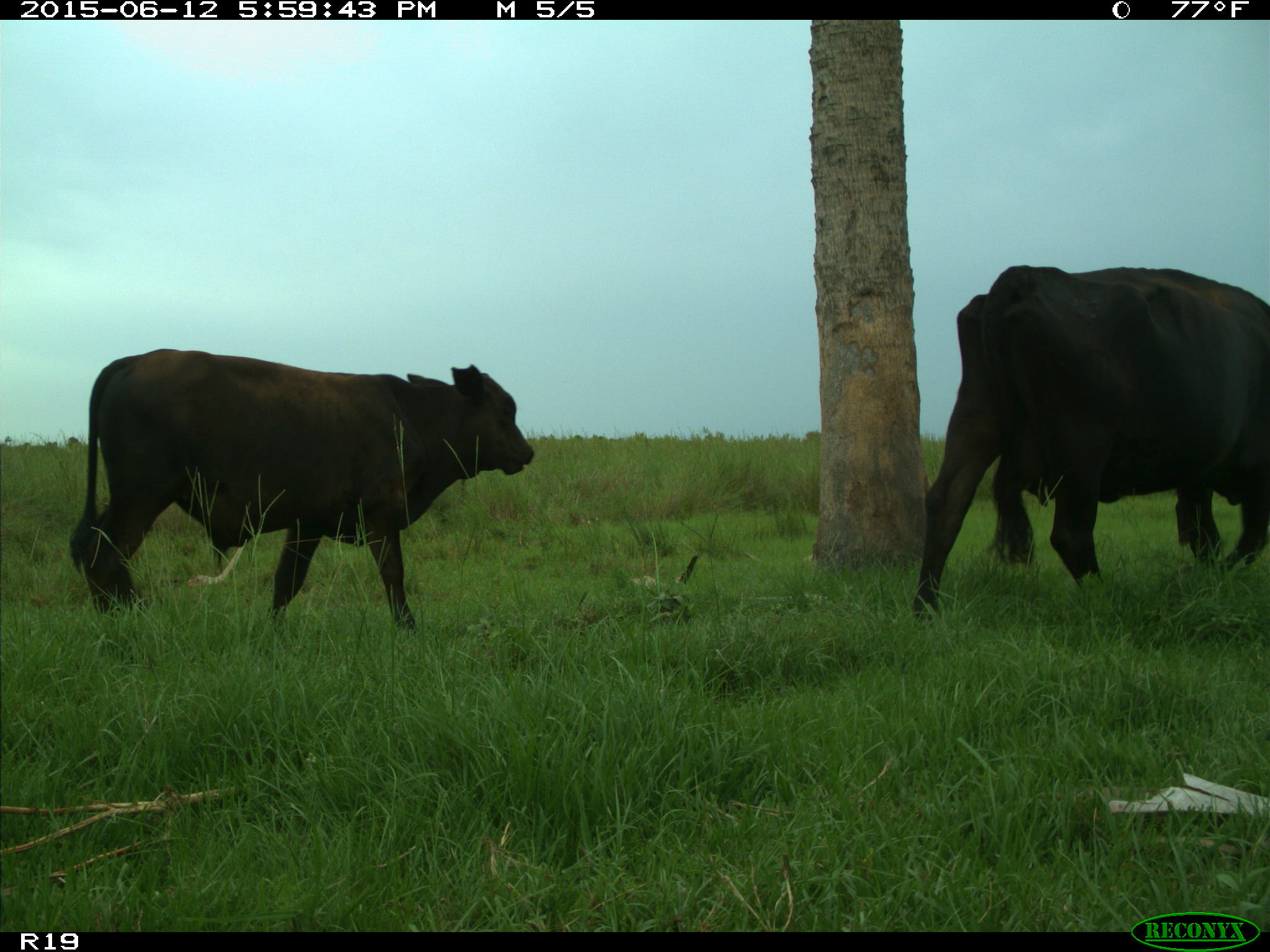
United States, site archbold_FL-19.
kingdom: Animalia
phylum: Chordata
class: Mammalia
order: Artiodactyla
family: Bovidae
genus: Bos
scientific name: Bos taurus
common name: domestic cow